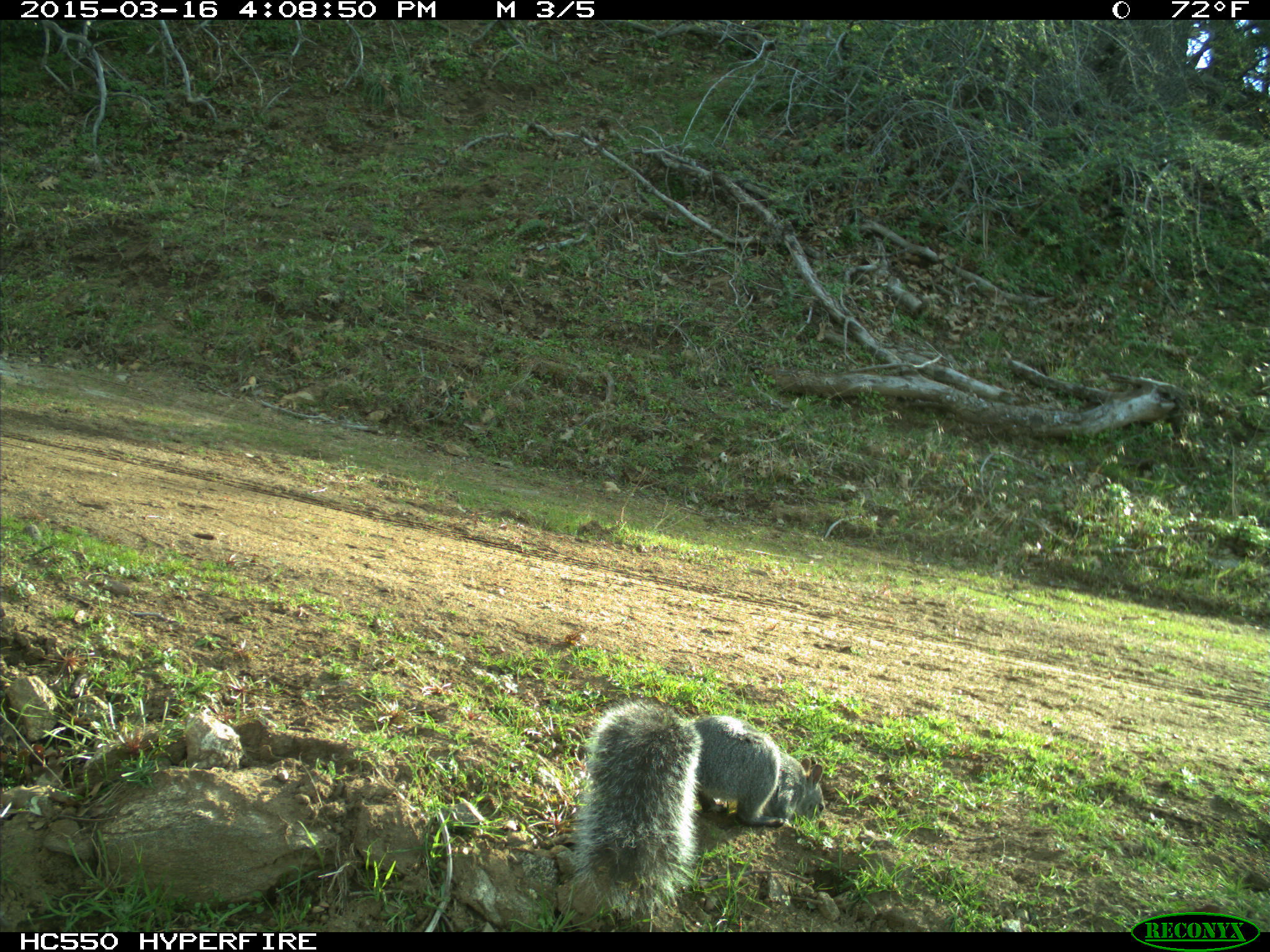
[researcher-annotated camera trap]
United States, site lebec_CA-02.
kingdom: Animalia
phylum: Chordata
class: Mammalia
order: Rodentia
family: Sciuridae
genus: Sciurus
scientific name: Sciurus carolinensis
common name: eastern gray squirrel